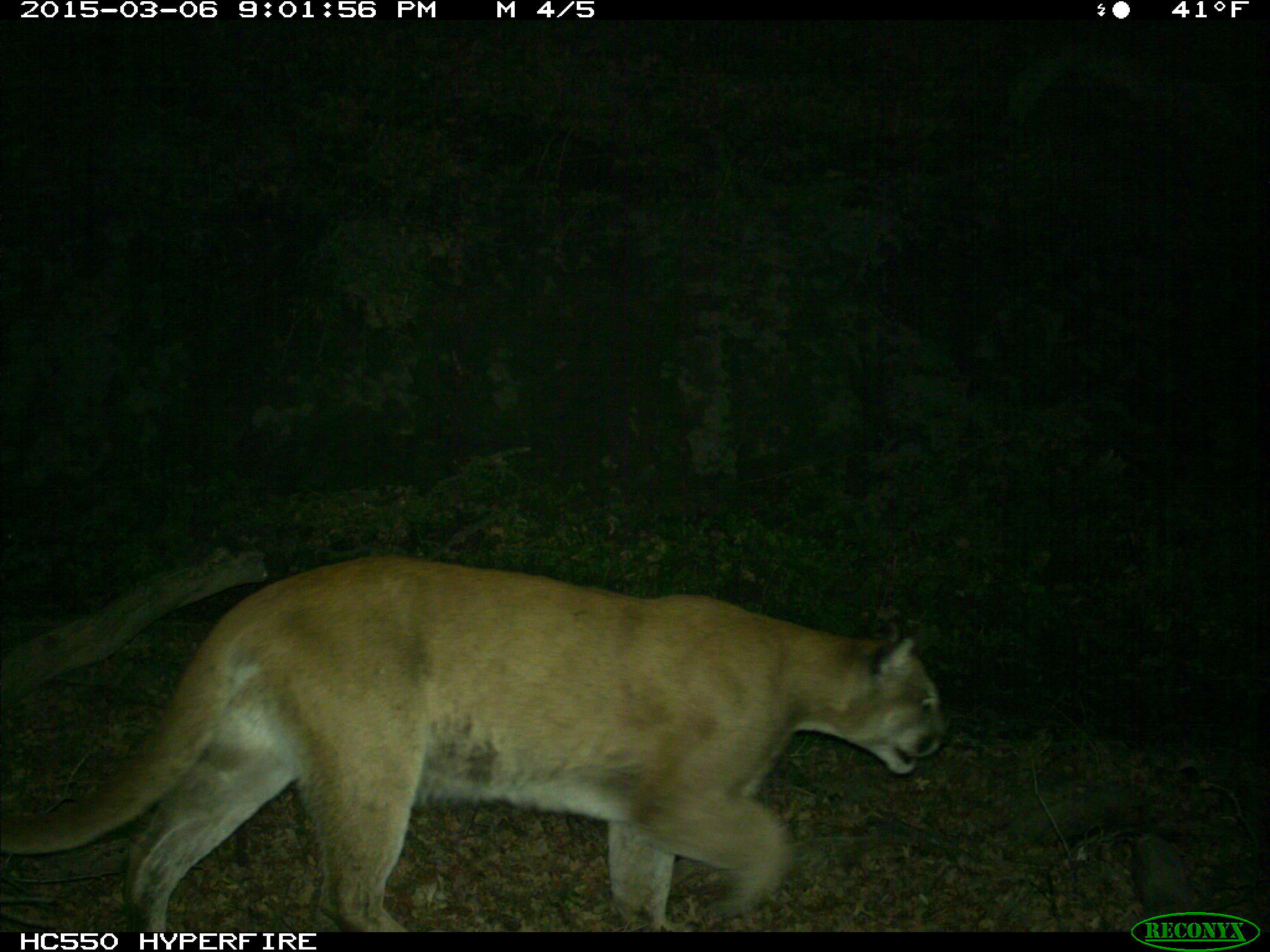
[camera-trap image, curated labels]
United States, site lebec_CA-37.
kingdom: Animalia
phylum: Chordata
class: Mammalia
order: Carnivora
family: Felidae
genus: Puma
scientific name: Puma concolor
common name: mountain lion